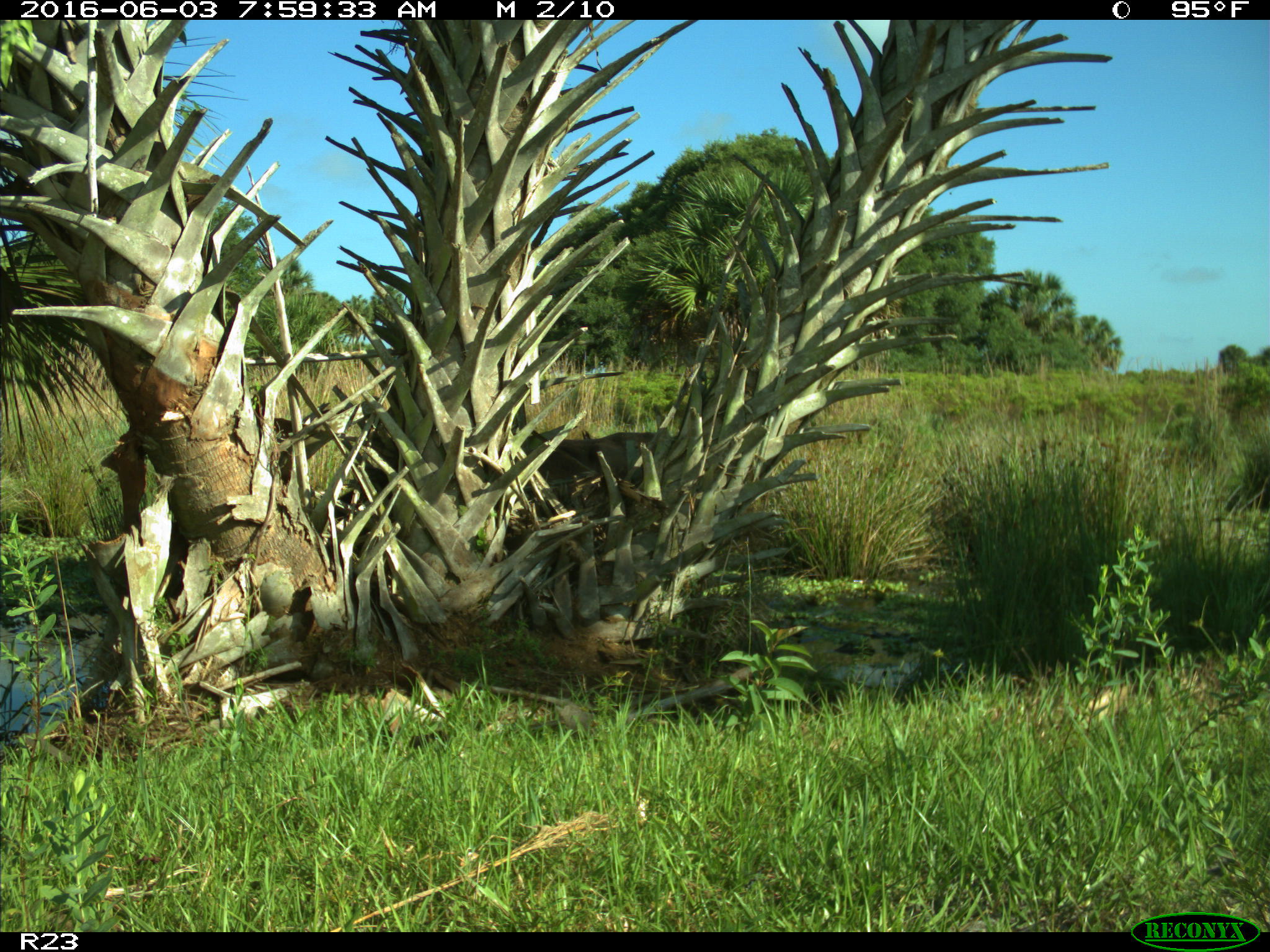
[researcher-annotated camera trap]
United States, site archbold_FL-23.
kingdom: Animalia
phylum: Chordata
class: Mammalia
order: Artiodactyla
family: Bovidae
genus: Bos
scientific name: Bos taurus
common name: domestic cow